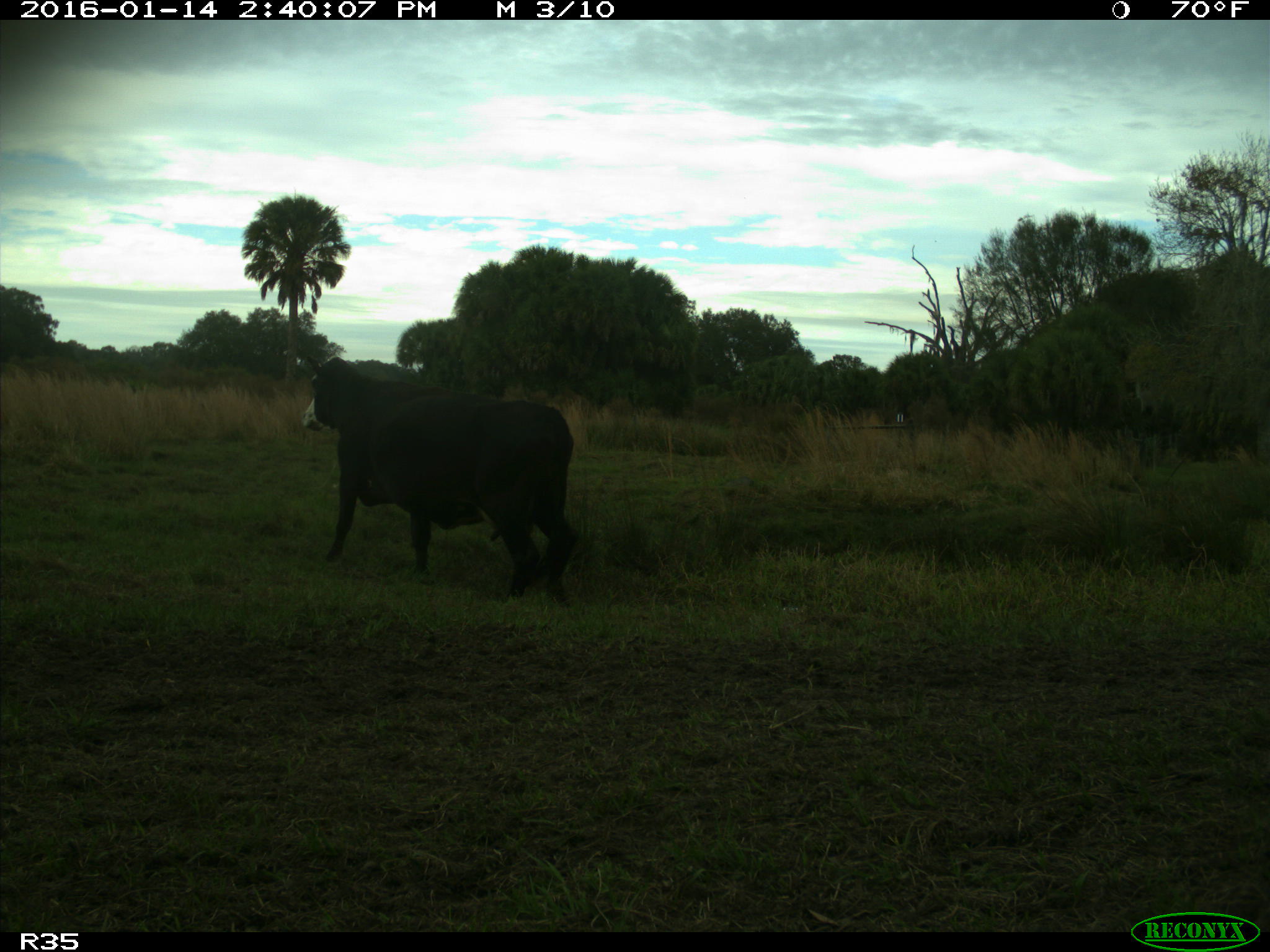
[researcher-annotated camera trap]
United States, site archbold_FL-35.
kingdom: Animalia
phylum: Chordata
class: Mammalia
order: Artiodactyla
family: Bovidae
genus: Bos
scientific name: Bos taurus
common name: domestic cow